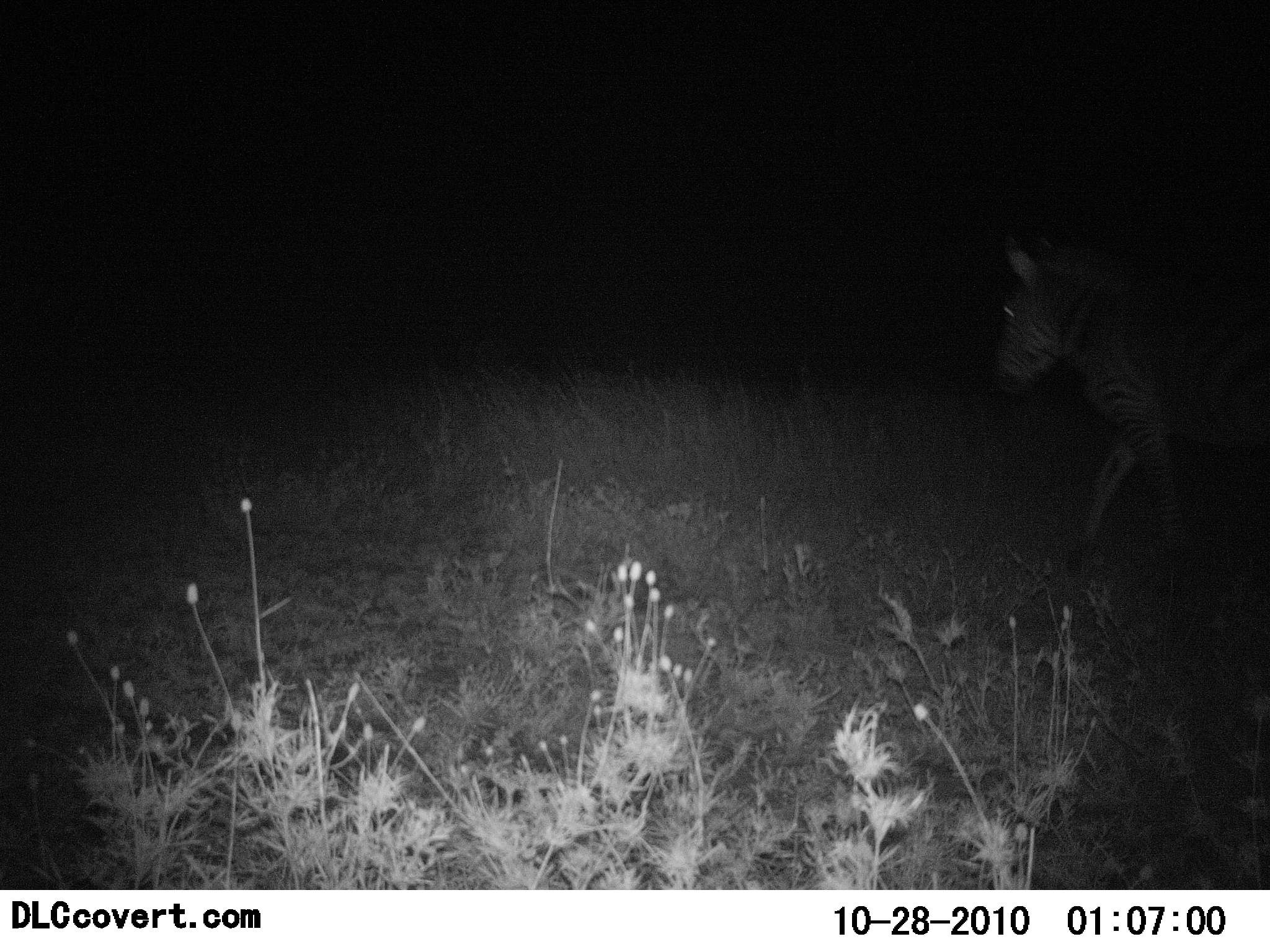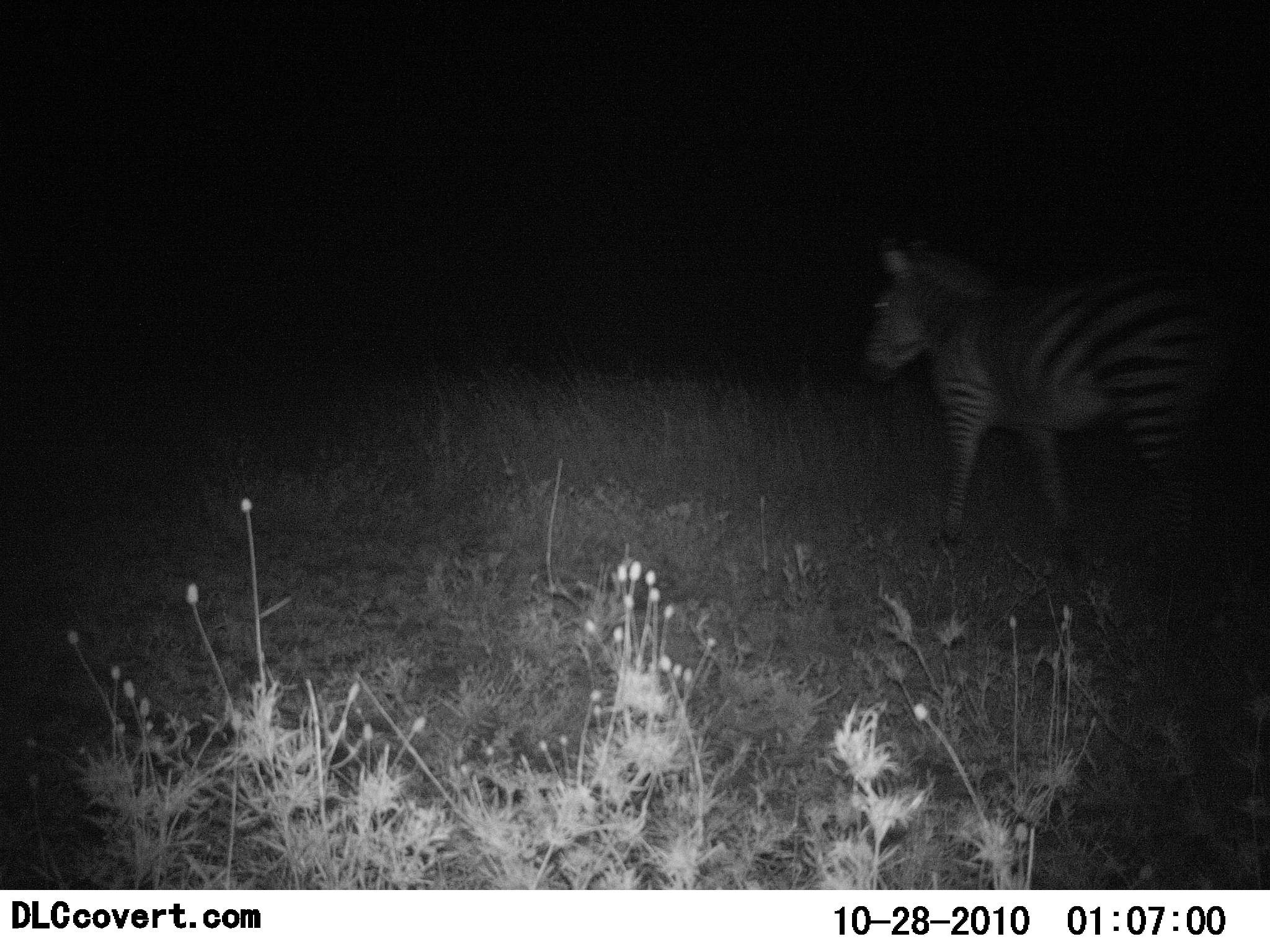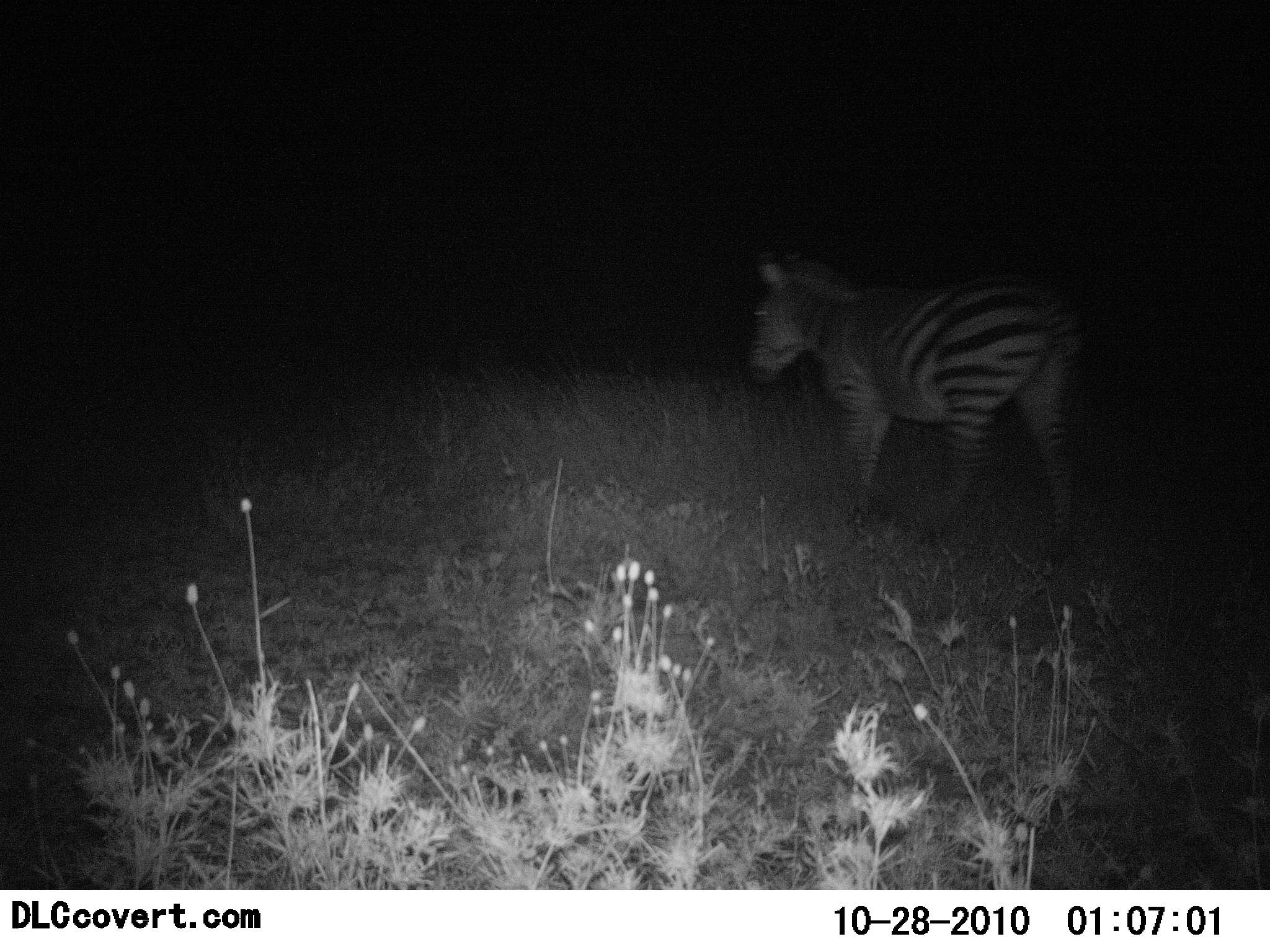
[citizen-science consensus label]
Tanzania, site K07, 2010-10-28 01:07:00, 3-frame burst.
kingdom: Animalia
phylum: Chordata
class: Mammalia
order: Perissodactyla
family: Equidae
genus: Equus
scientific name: Equus quagga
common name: plains zebra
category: zebra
Zebra (plains zebra) (Equus quagga), count 1. Behavior (volunteer vote fractions): standing 0%, resting 0%, moving 100%, interacting 0%. Young present (vote fraction): 0%. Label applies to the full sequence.